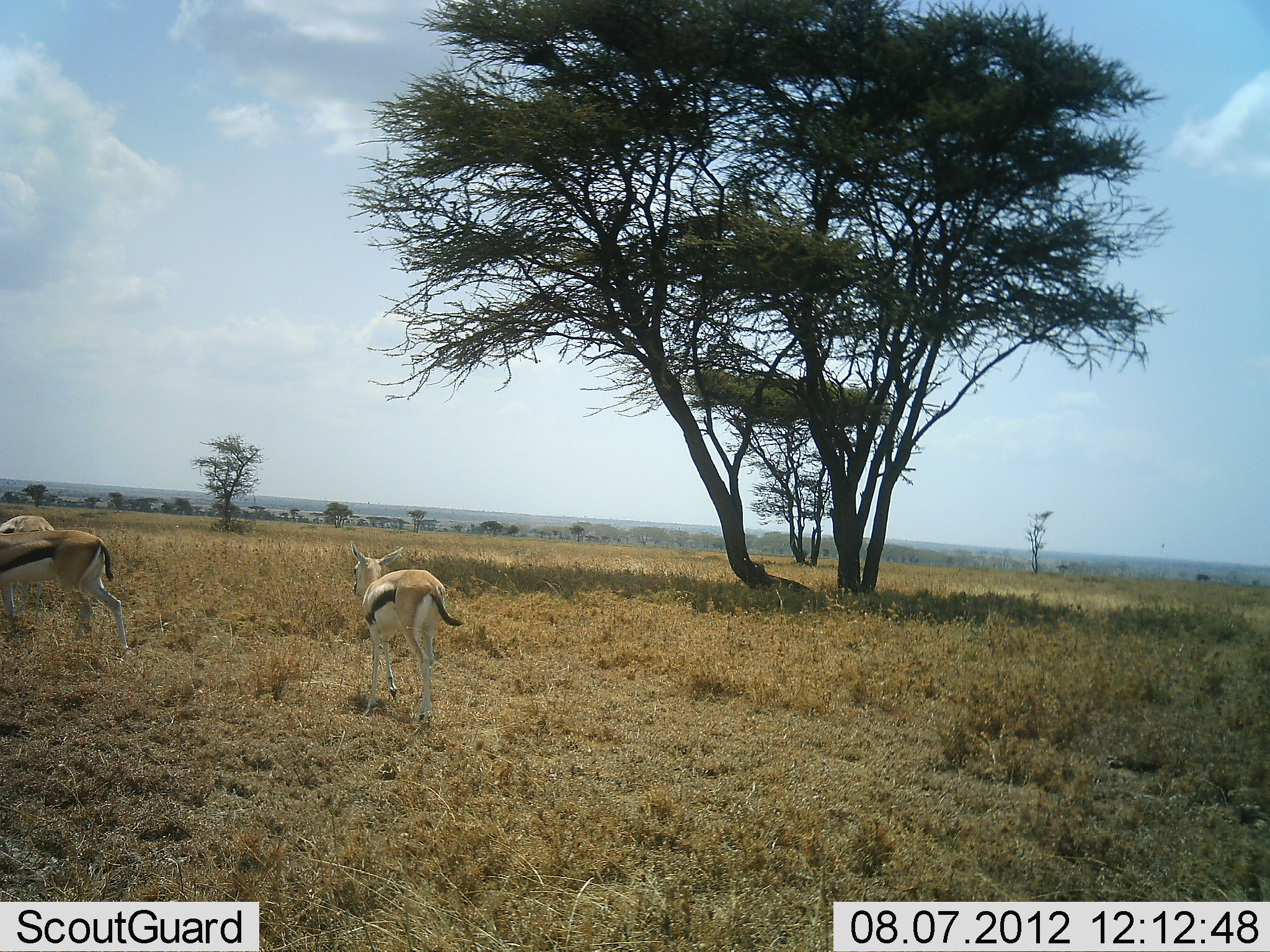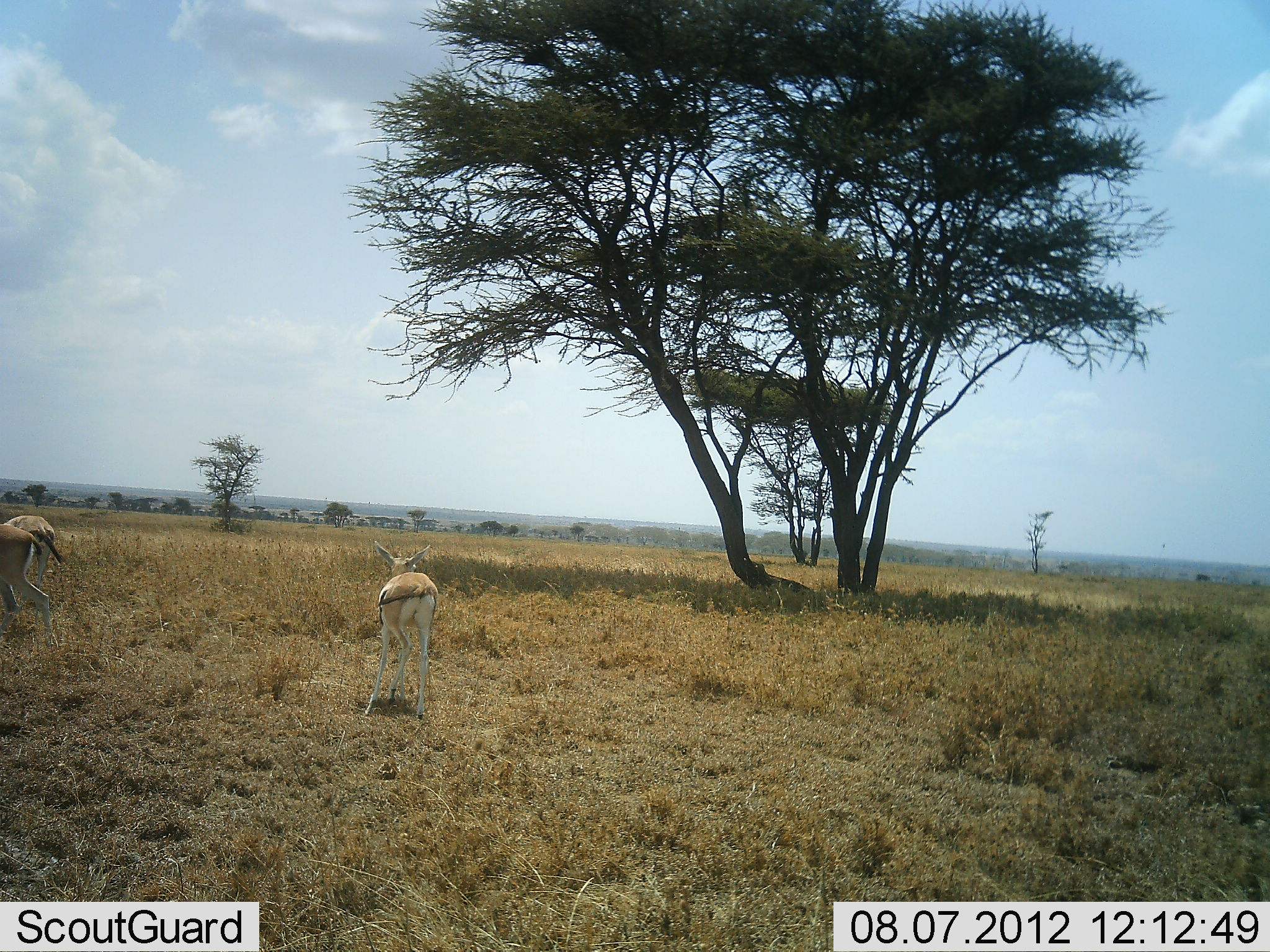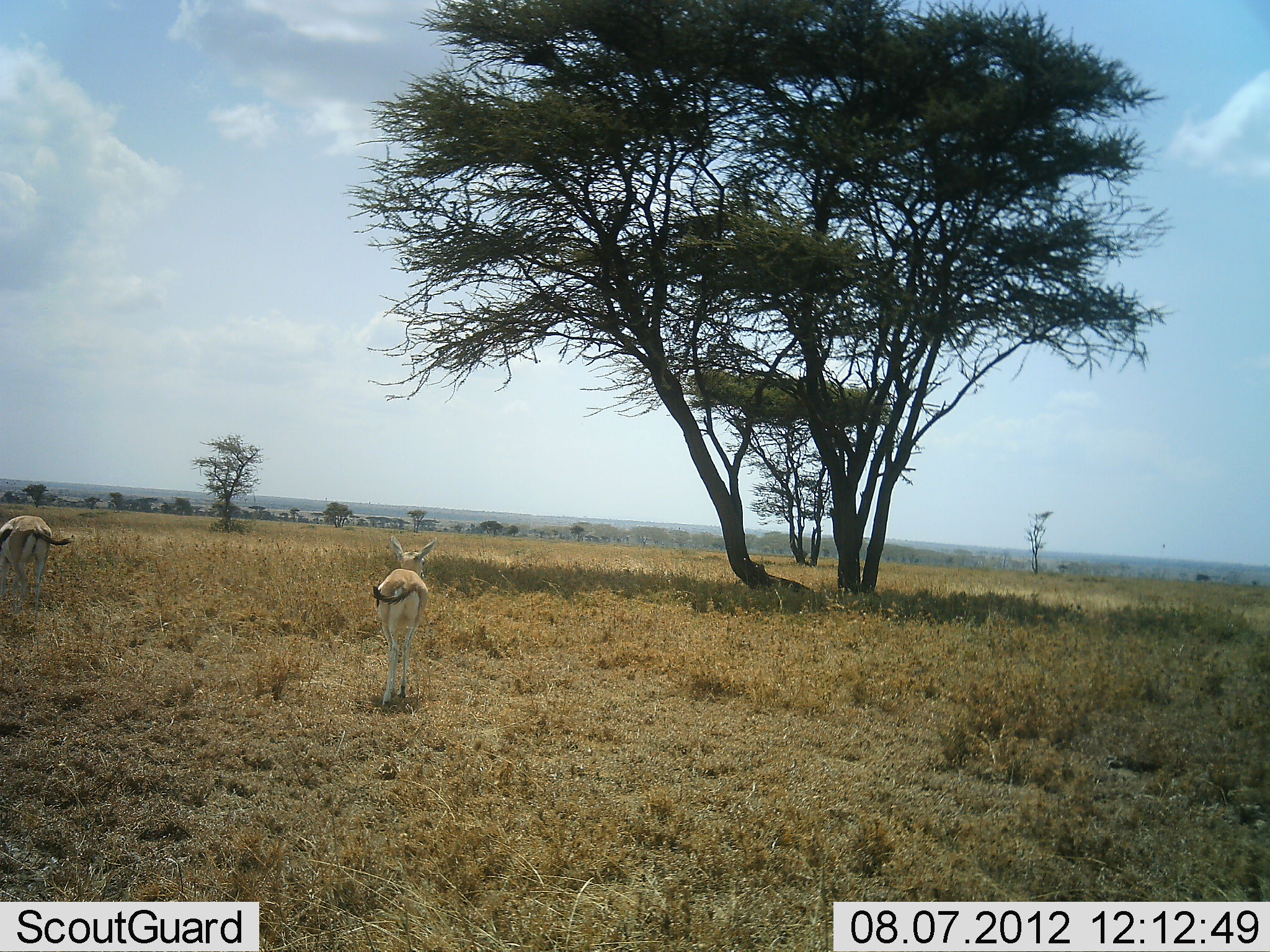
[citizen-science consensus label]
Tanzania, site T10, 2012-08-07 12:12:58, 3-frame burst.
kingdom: Animalia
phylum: Chordata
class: Mammalia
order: Artiodactyla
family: Bovidae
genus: Eudorcas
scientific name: Eudorcas thomsonii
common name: thomson's gazelle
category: gazellethomsons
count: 3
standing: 60%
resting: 0%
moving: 80%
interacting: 0%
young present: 0%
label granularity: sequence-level